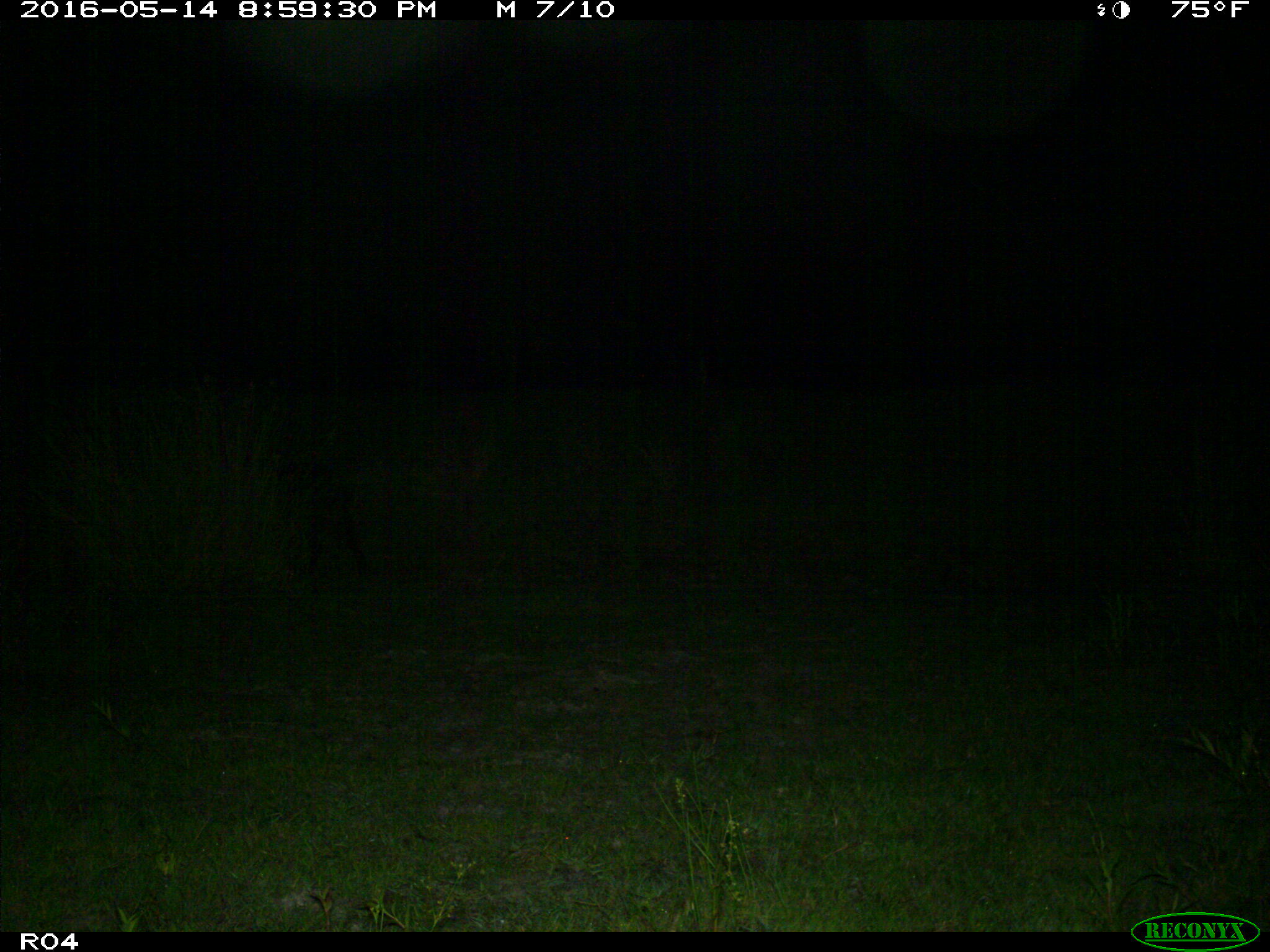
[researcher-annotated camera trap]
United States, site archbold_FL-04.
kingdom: Animalia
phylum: Chordata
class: Mammalia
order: Artiodactyla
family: Suidae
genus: Sus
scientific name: Sus scrofa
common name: wild boar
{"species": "Sus scrofa (wild boar)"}